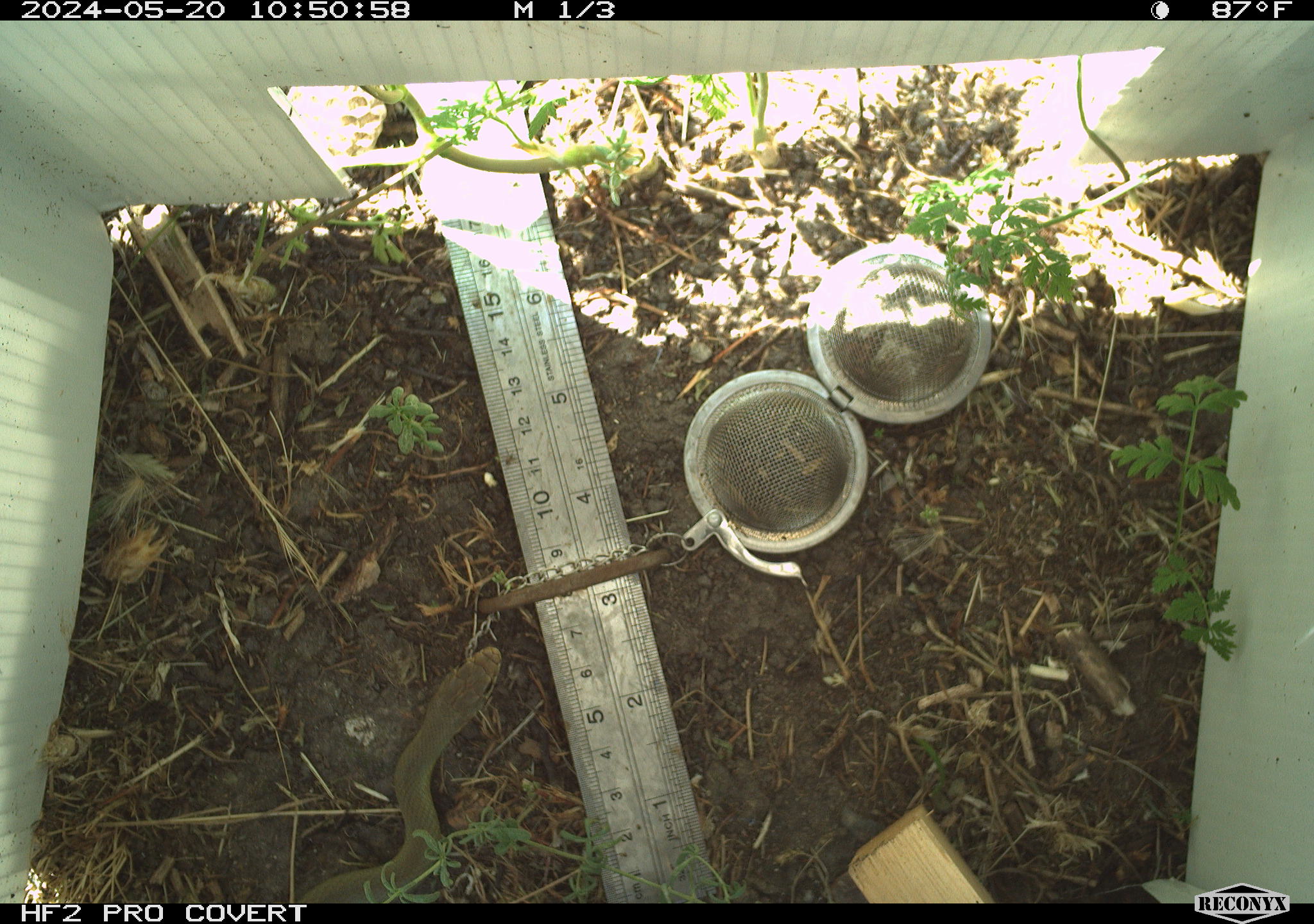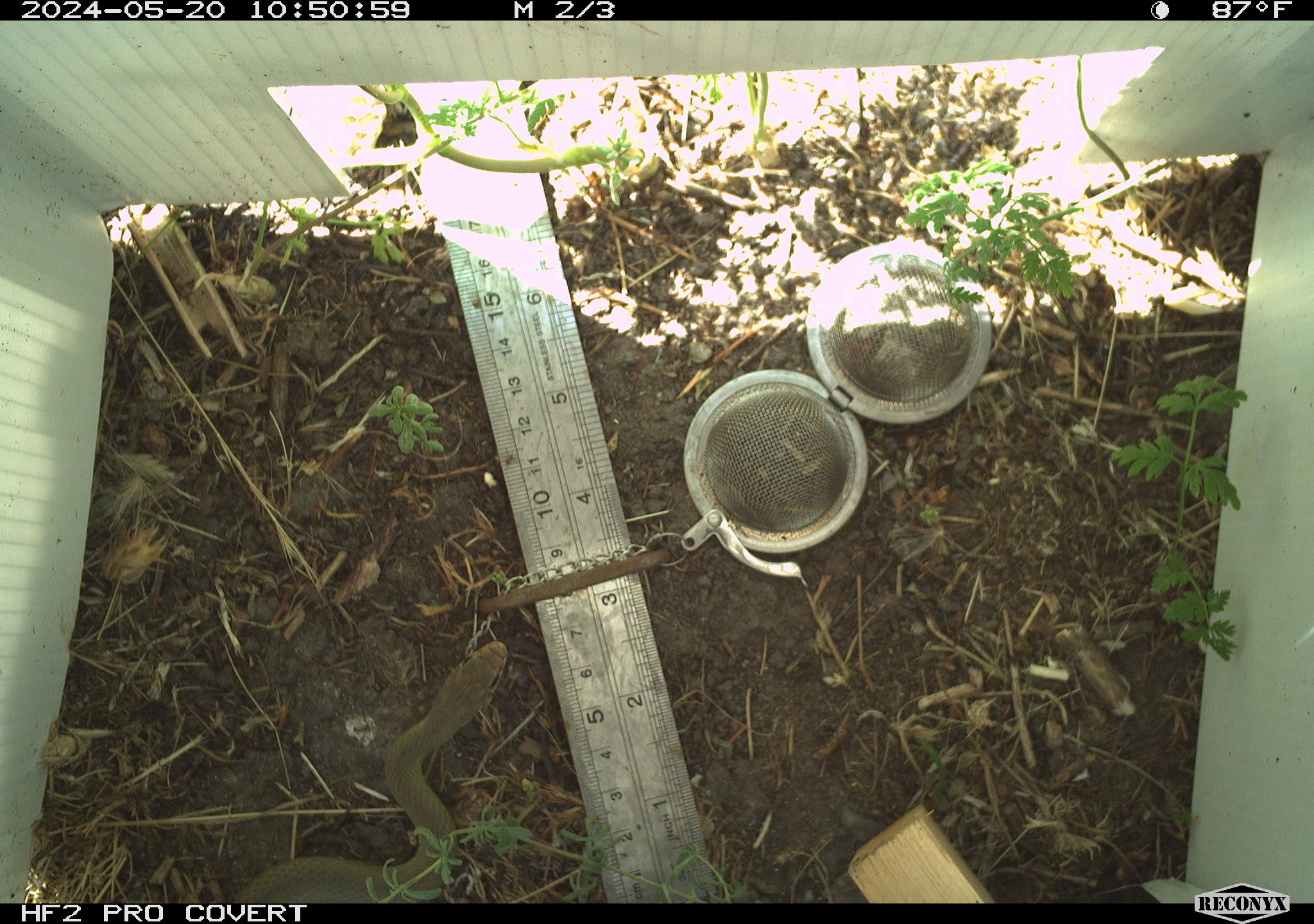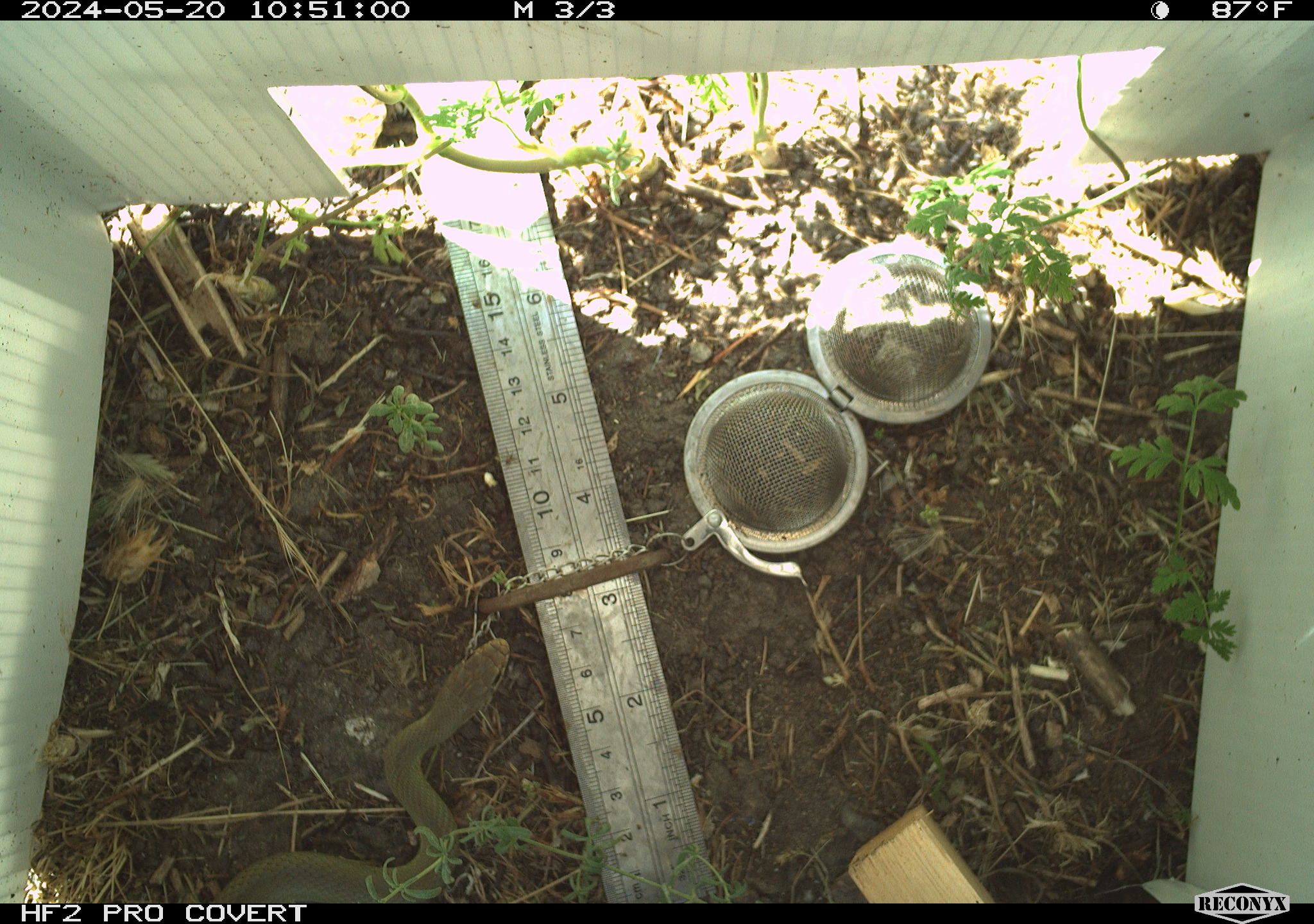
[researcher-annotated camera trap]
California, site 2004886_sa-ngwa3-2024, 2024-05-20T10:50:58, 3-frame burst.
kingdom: Animalia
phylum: Chordata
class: Reptilia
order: Squamata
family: Colubridae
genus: Coluber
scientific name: Coluber constrictor mormon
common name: western yellow-bellied racer